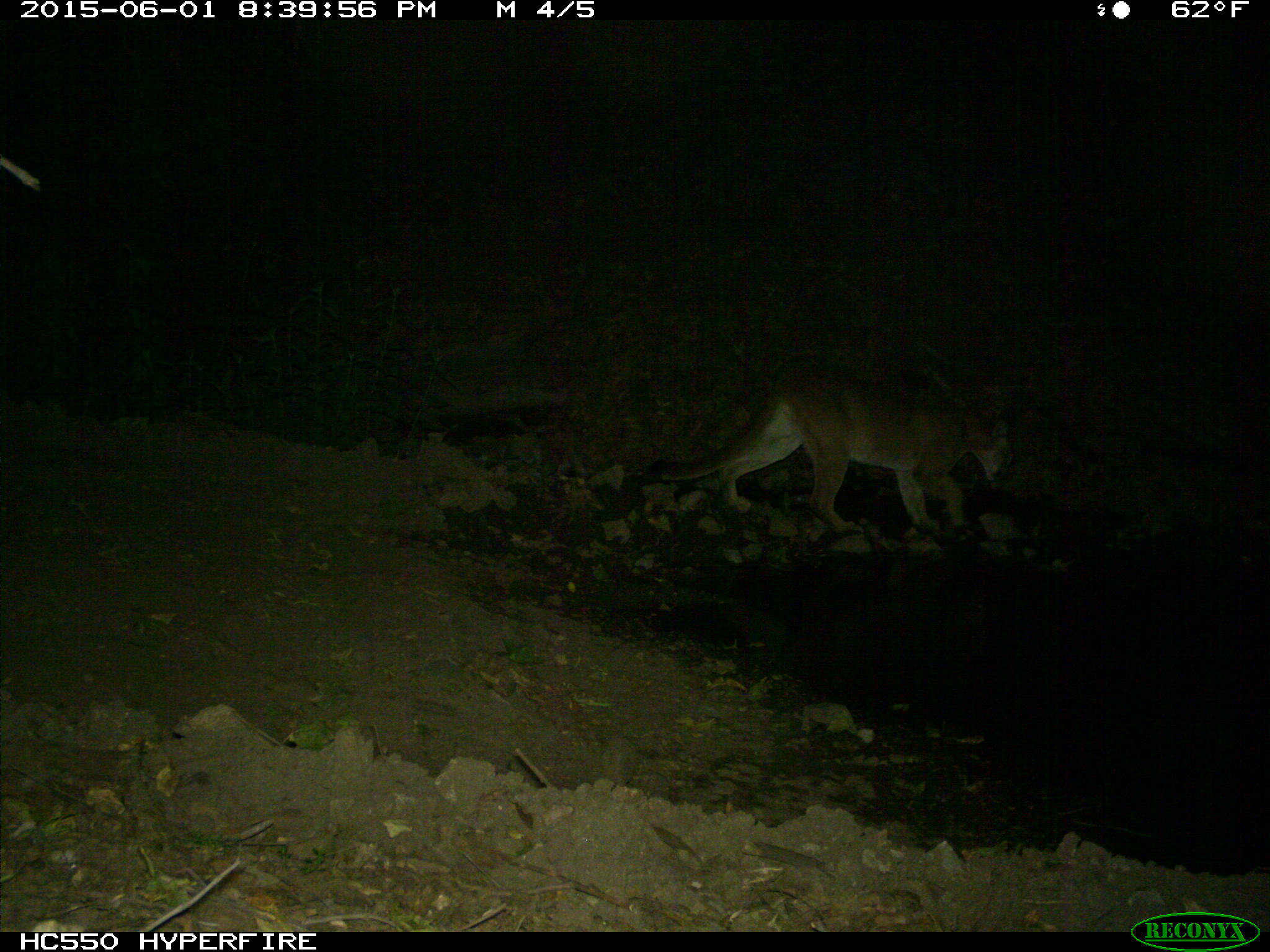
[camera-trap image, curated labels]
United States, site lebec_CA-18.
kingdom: Animalia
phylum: Chordata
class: Mammalia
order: Carnivora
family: Felidae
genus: Puma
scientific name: Puma concolor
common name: mountain lion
Puma concolor (mountain lion).